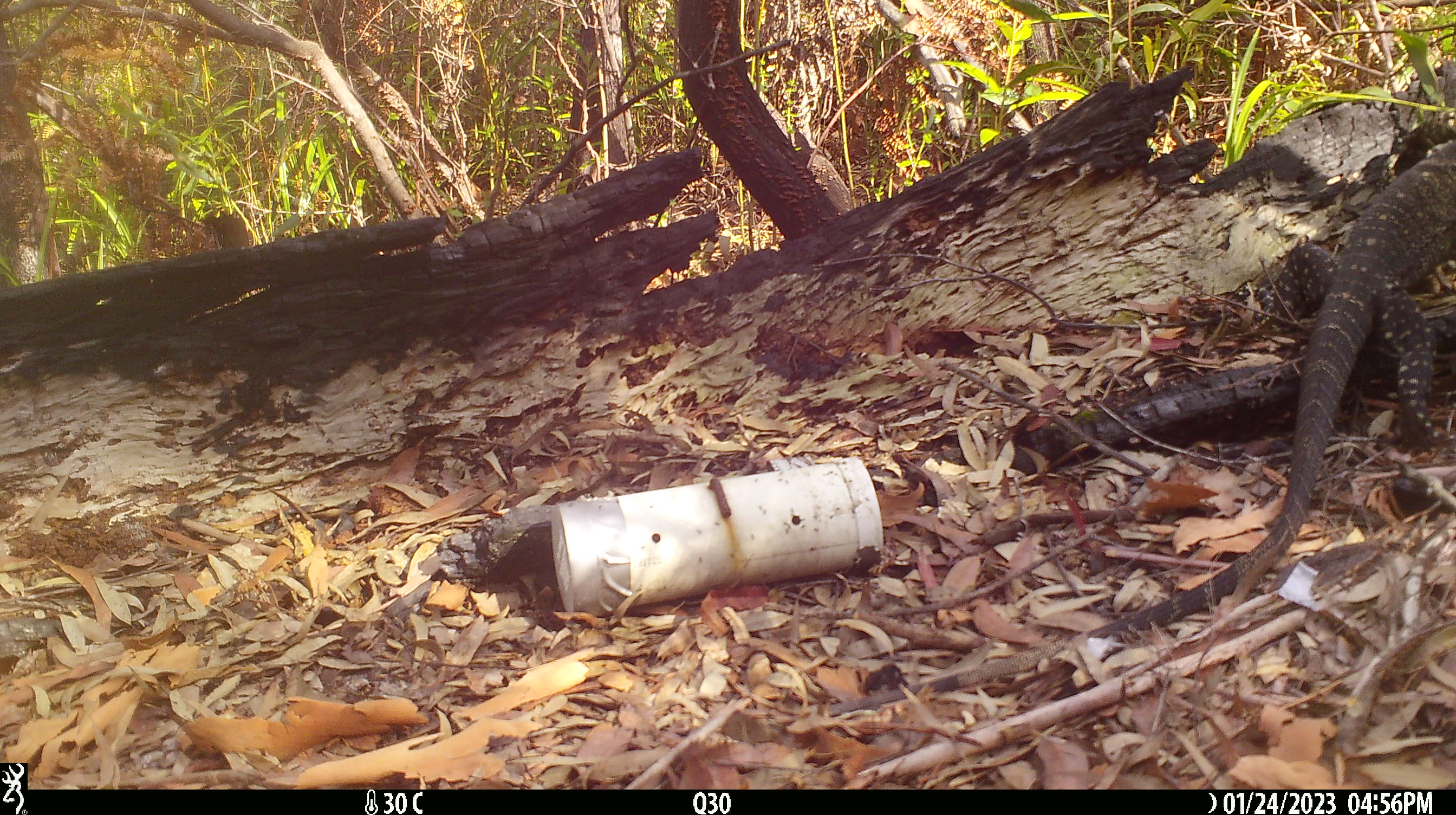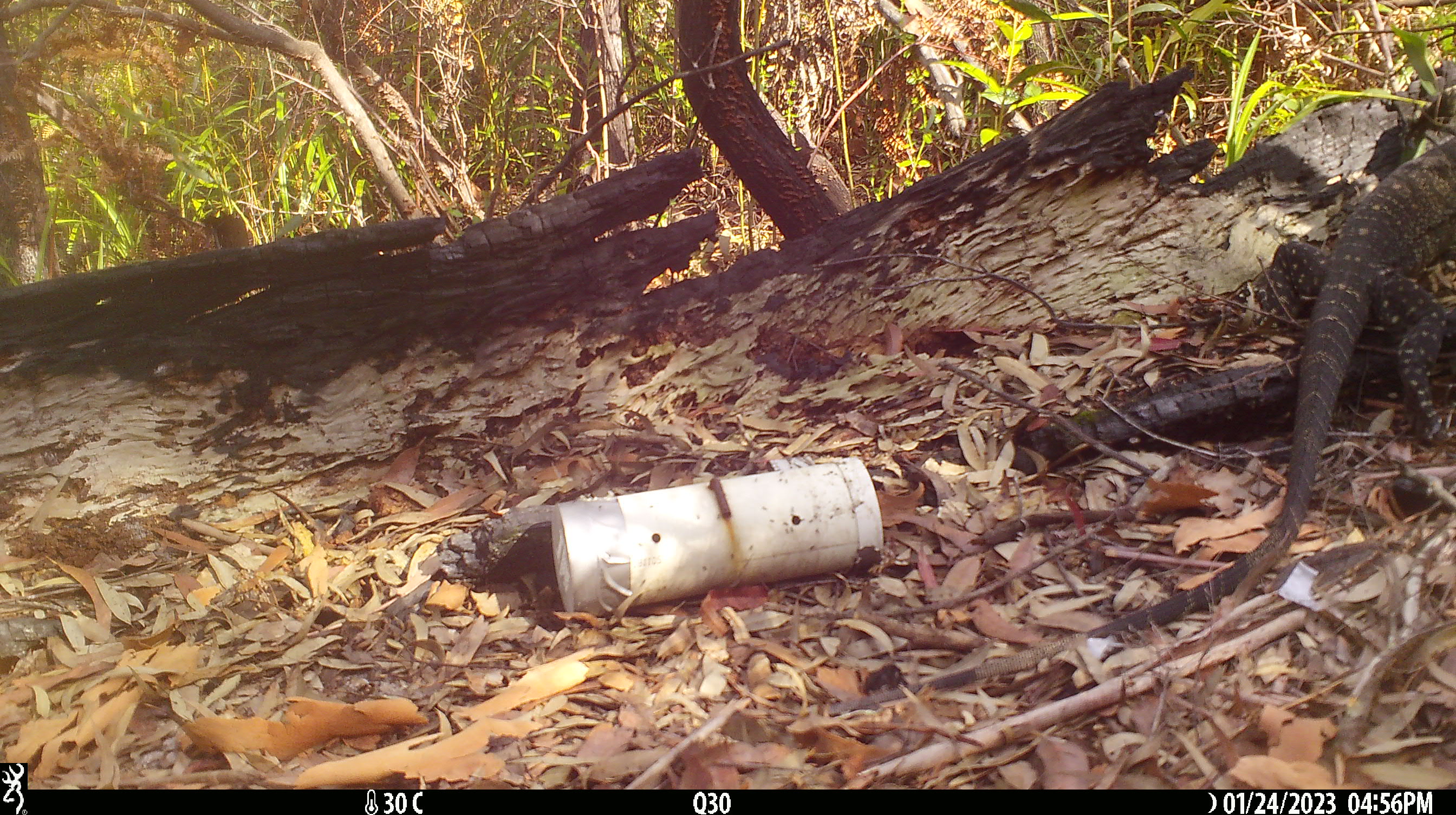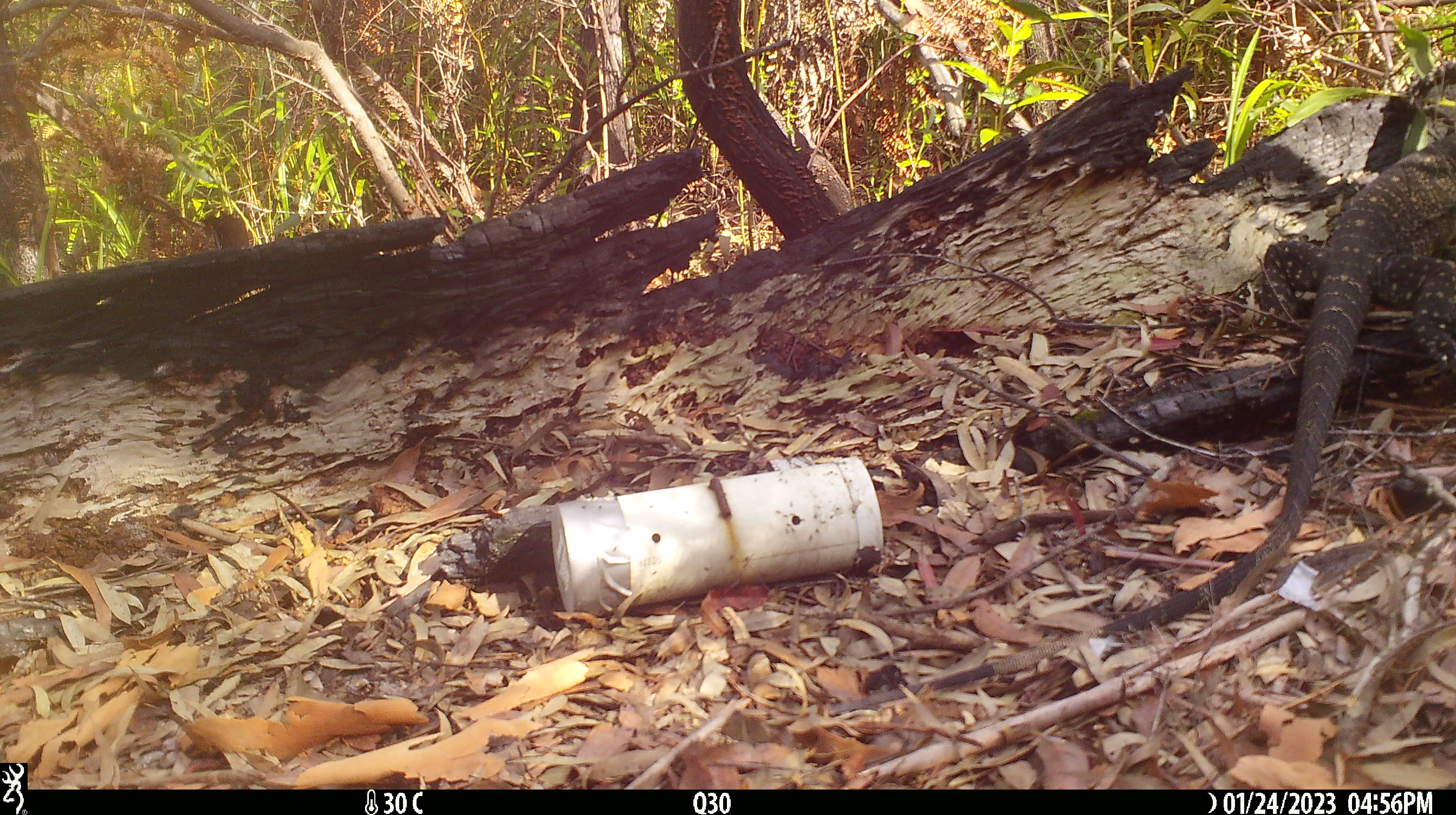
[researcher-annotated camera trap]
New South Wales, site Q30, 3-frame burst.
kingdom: Animalia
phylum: Chordata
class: Reptilia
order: Squamata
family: Varanidae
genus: Varanus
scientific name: Varanus varius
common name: lace monitor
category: goanna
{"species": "goanna (lace monitor) (Varanus varius)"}